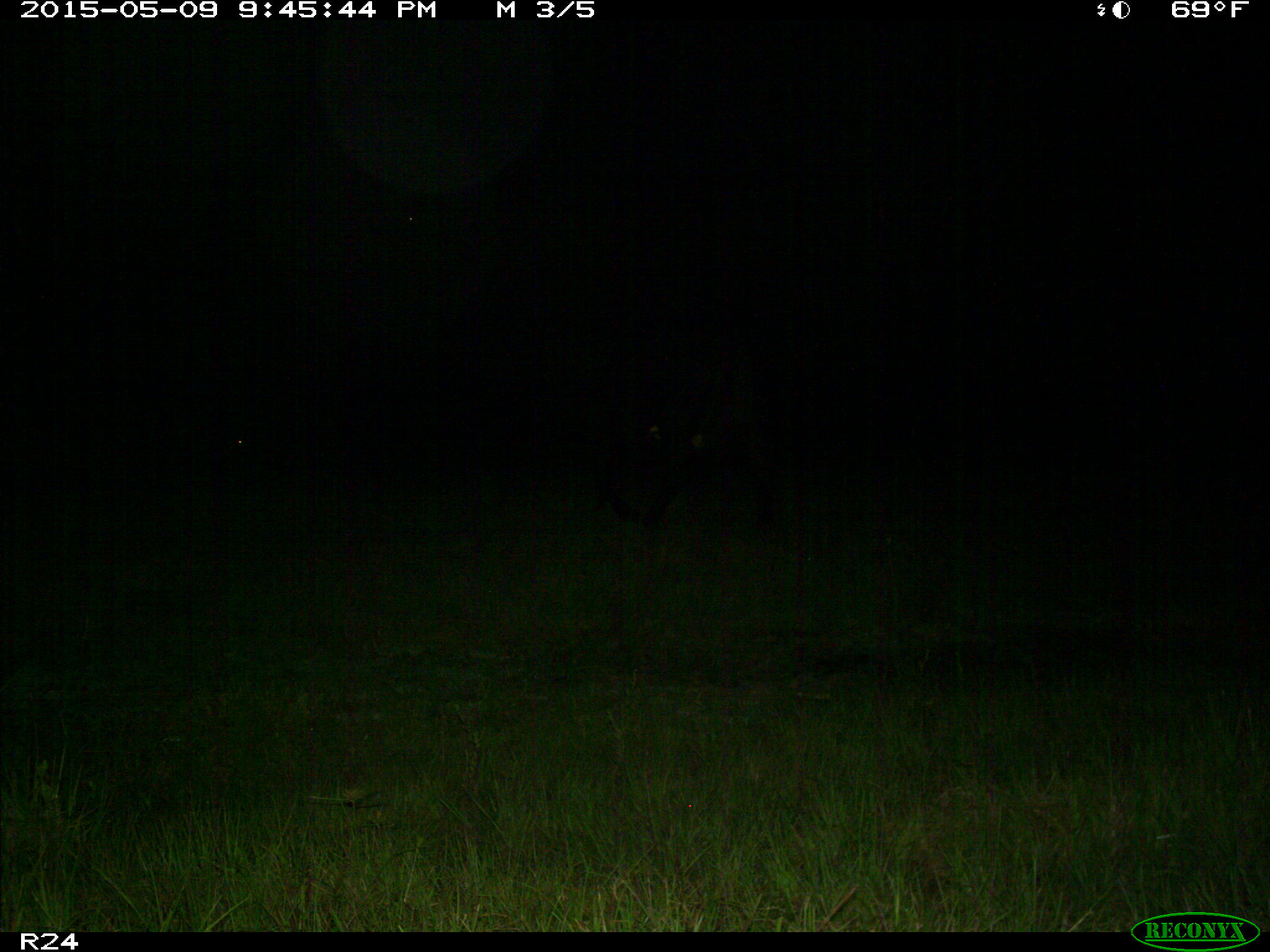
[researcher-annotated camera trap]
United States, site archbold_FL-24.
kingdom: Animalia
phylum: Chordata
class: Mammalia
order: Artiodactyla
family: Bovidae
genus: Bos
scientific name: Bos taurus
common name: domestic cow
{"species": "Bos taurus (domestic cow)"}